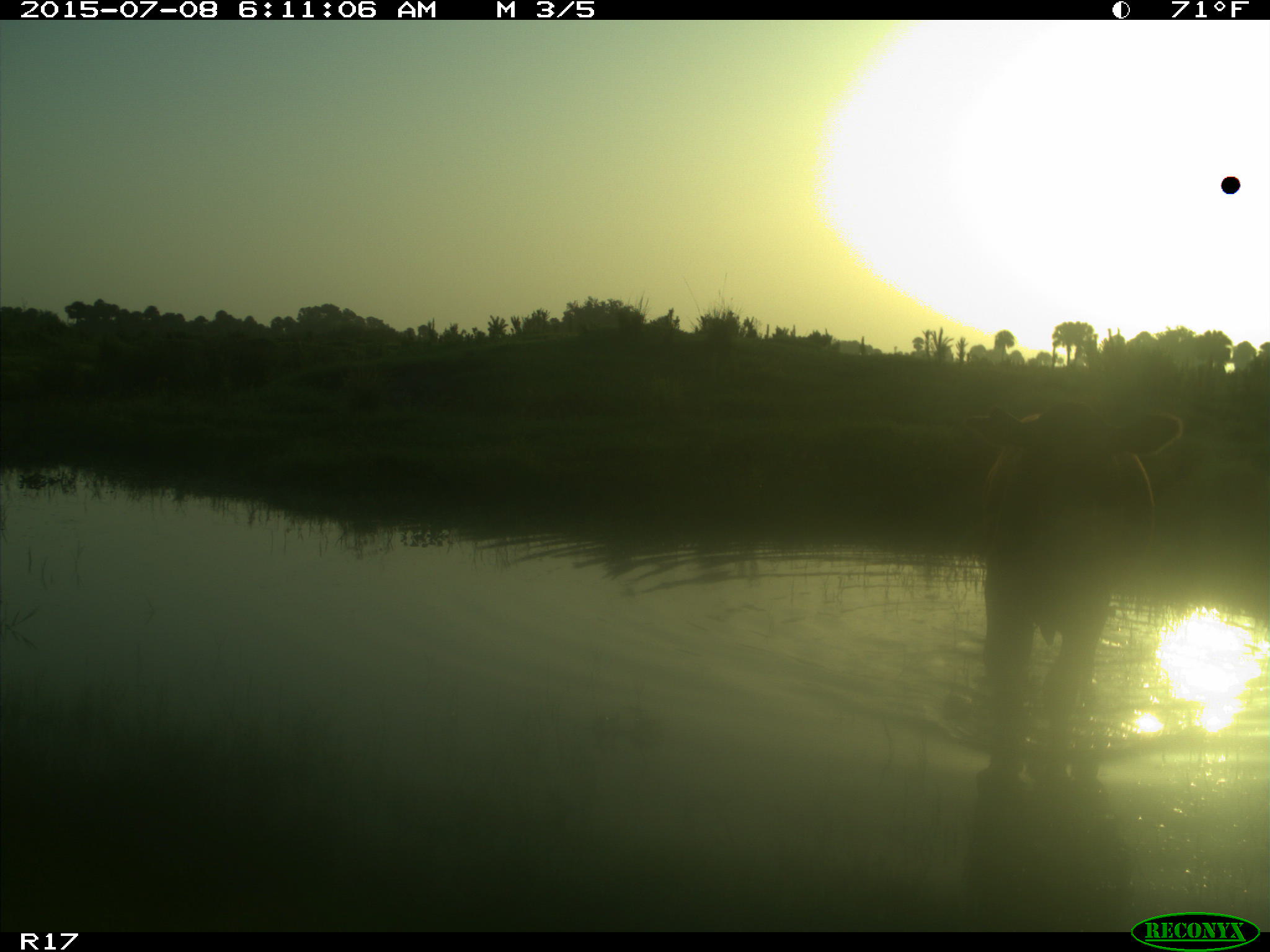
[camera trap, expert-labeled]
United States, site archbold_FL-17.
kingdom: Animalia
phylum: Chordata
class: Mammalia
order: Artiodactyla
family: Bovidae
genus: Bos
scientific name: Bos taurus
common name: domestic cow